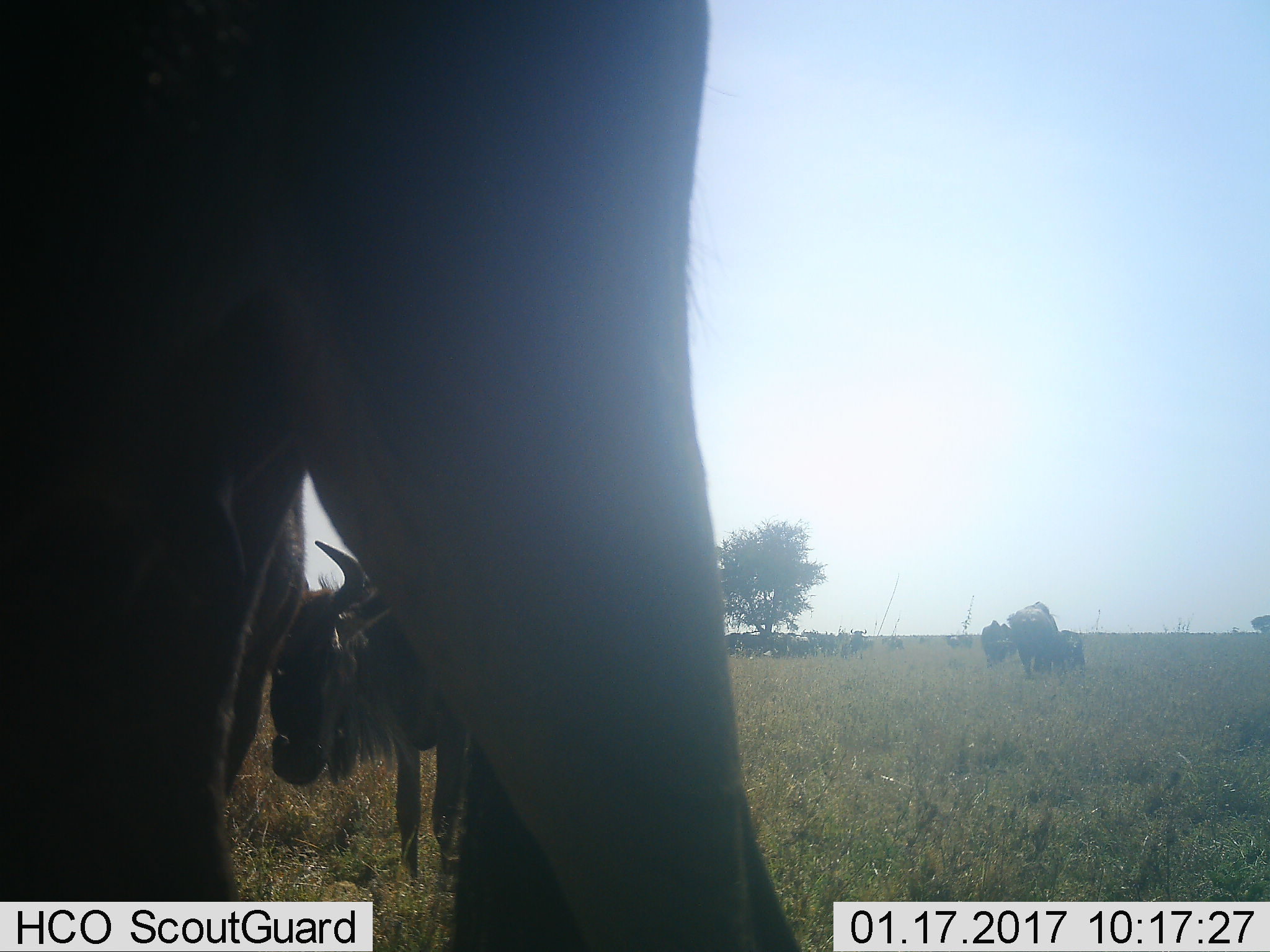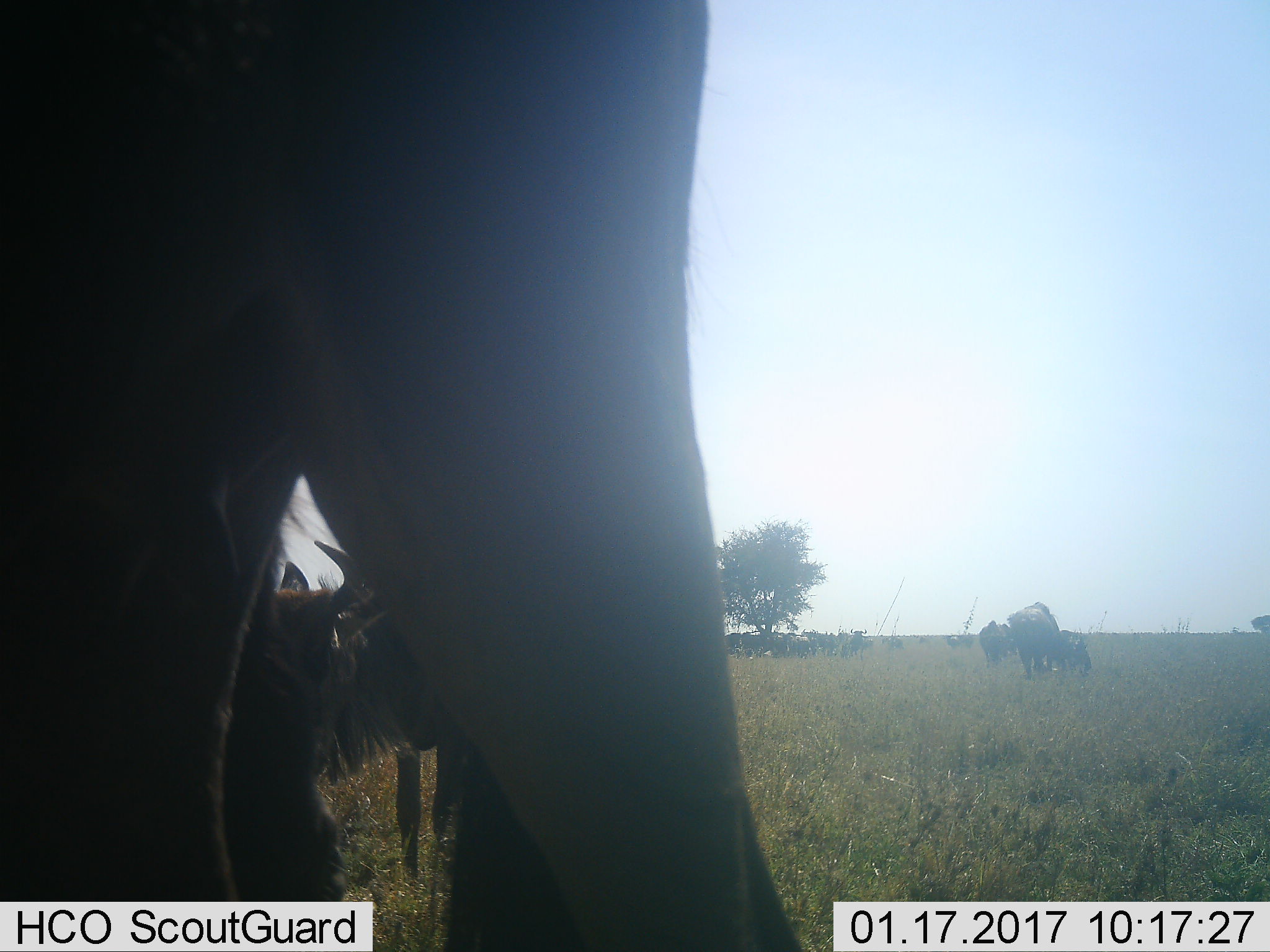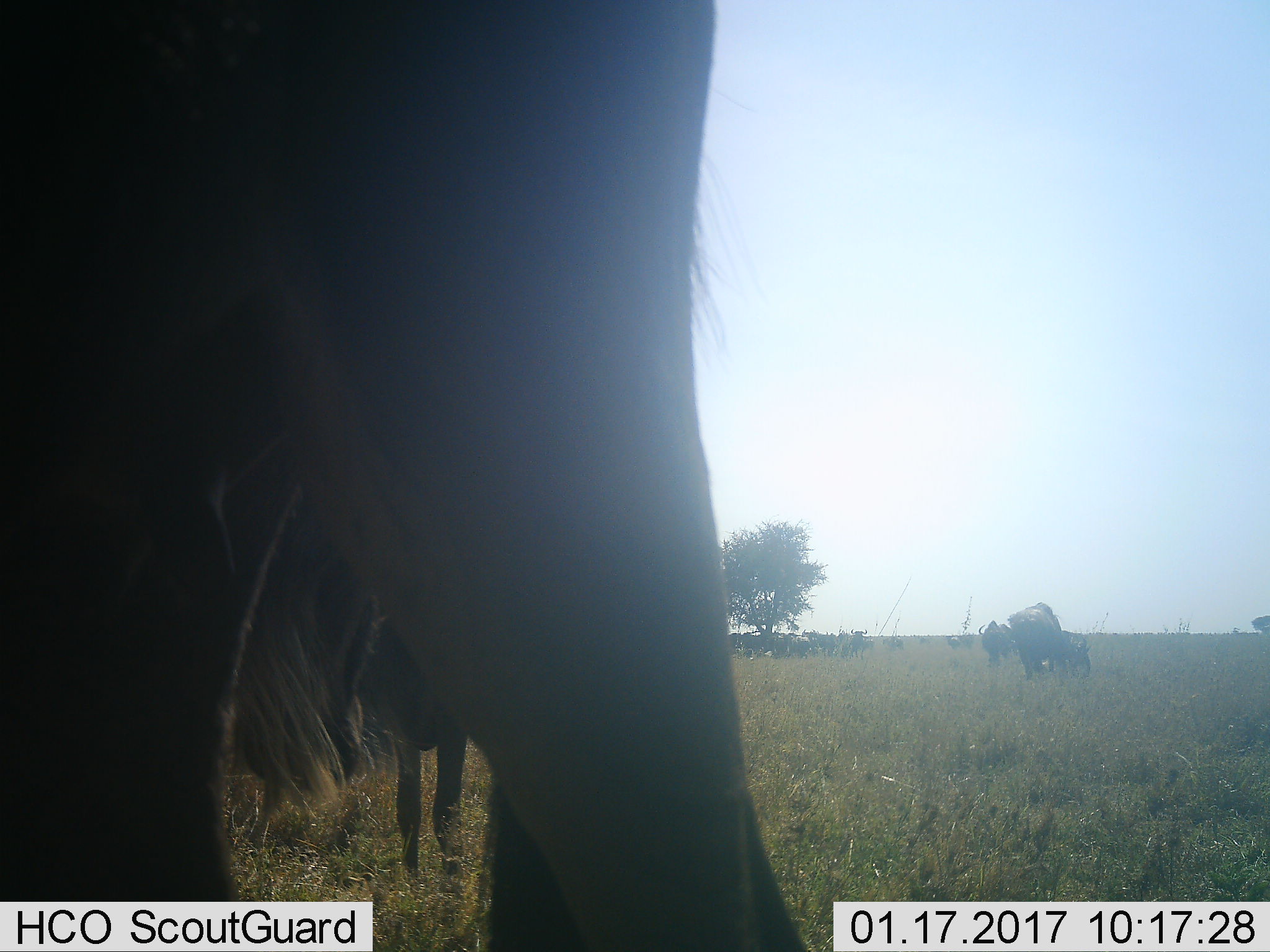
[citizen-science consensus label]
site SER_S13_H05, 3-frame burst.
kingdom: Animalia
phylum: Chordata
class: Mammalia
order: Artiodactyla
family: Bovidae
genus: Connochaetes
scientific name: Connochaetes taurinus taurinus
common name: blue wildebeest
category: wildebeestblue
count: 11-50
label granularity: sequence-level